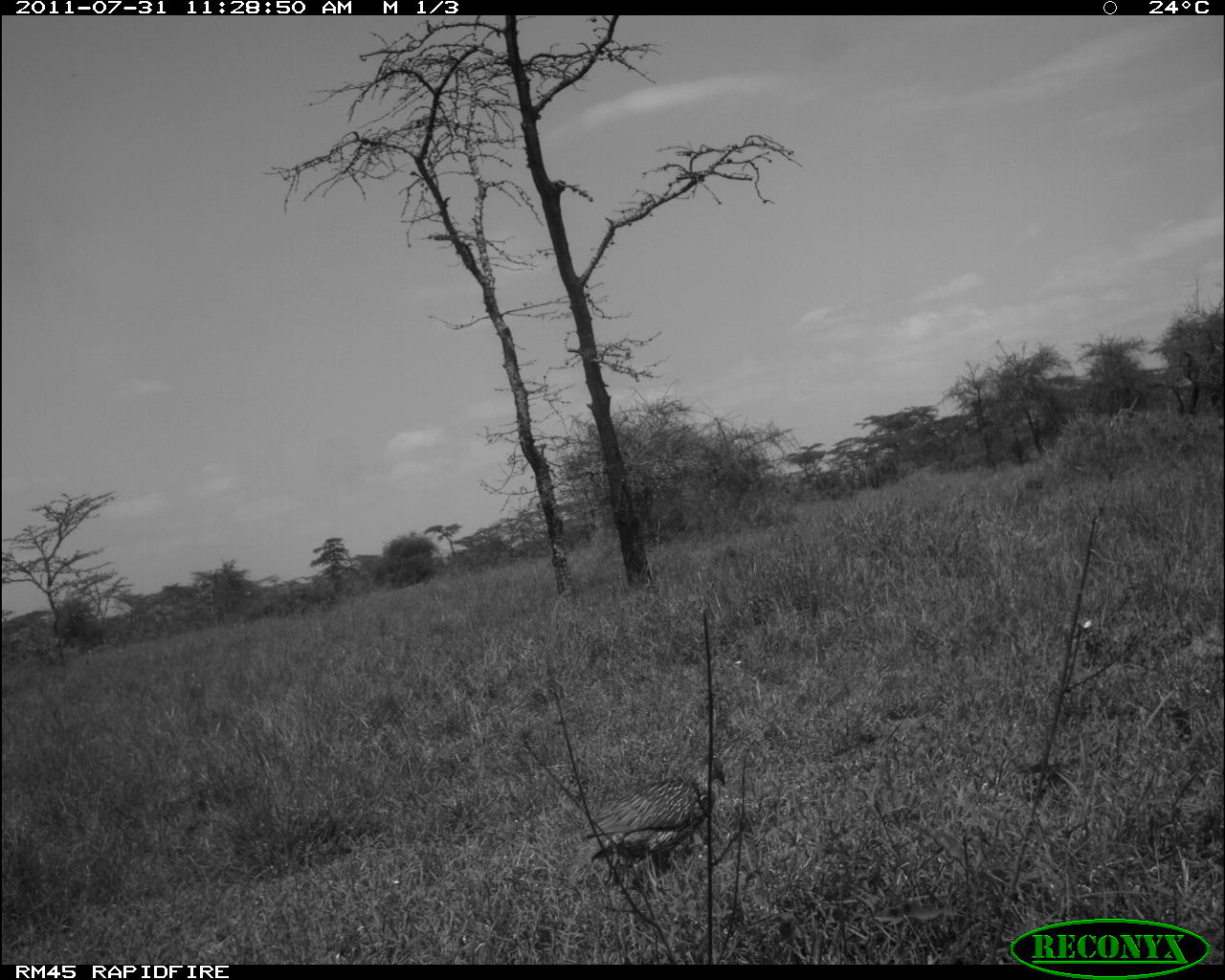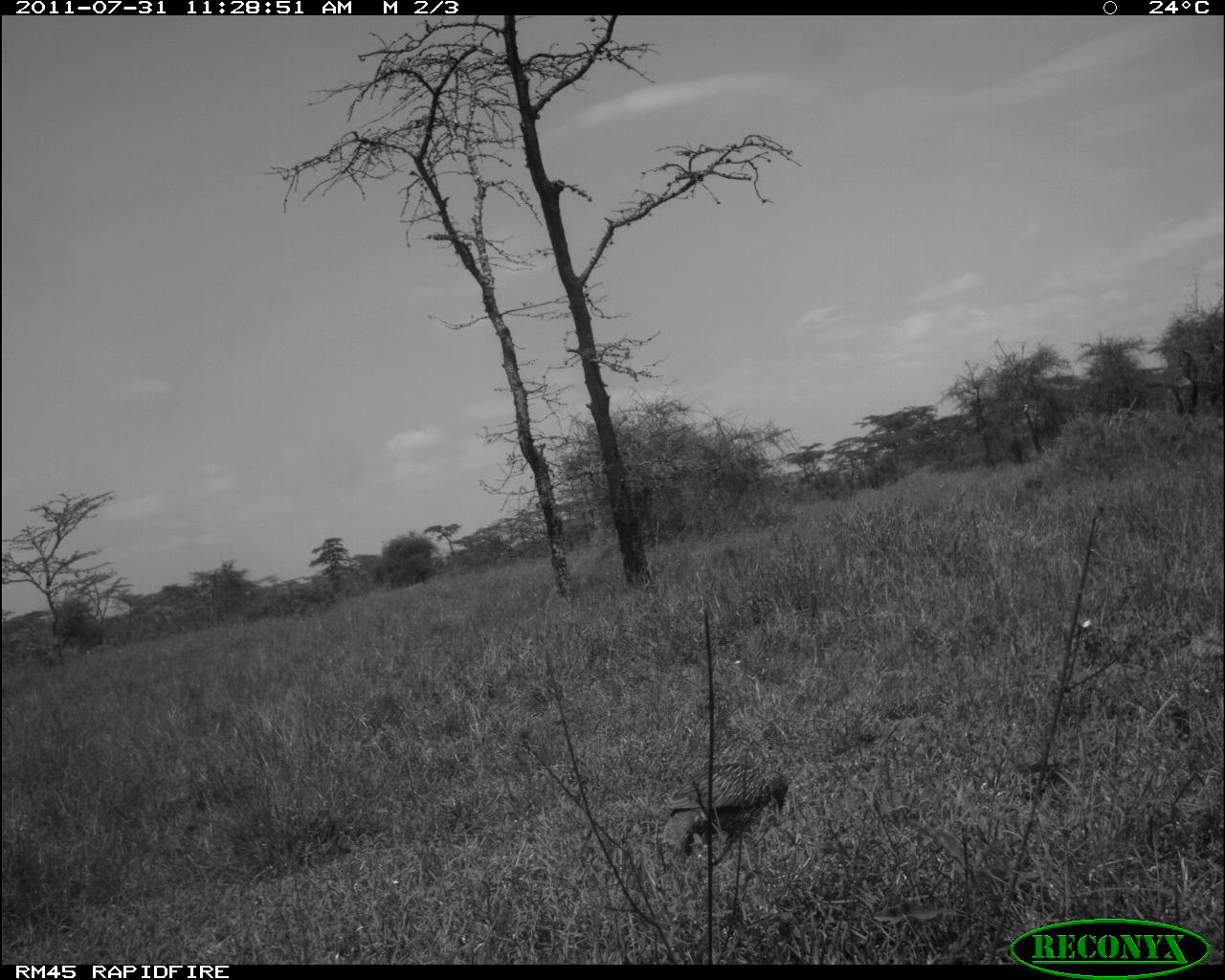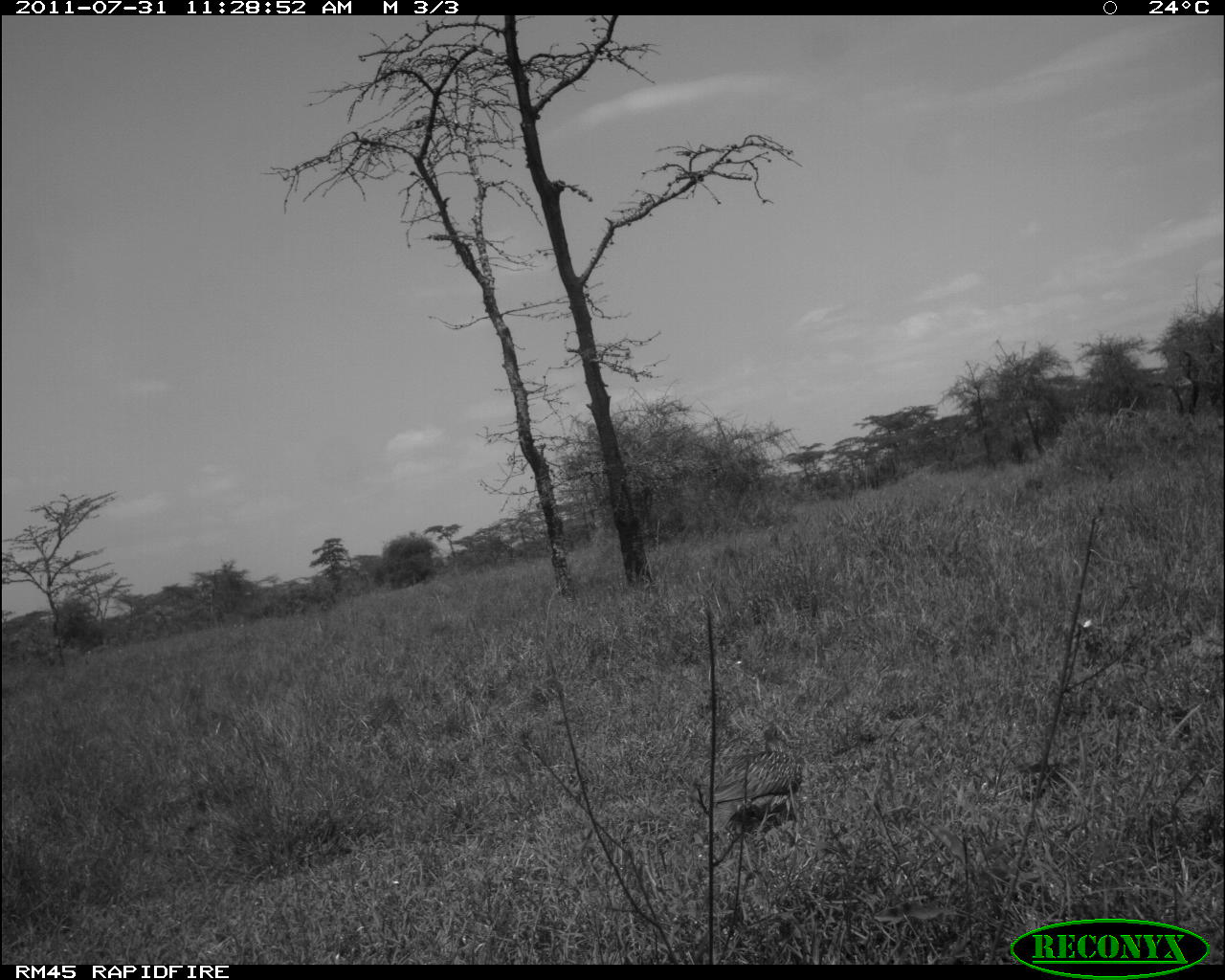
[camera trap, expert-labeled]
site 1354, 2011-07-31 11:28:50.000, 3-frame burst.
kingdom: Animalia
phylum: Chordata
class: Aves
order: Galliformes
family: Phasianidae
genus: Pternistis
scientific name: Pternistis leucoscepus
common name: yellow-necked francolin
Pternistis leucoscepus (yellow-necked francolin), count 1.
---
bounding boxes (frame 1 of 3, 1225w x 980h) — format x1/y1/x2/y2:
pternistis leucoscepus: 587/753/726/872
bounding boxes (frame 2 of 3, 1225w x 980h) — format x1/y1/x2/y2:
pternistis leucoscepus: 661/759/786/875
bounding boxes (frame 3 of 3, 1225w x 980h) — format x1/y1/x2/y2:
pternistis leucoscepus: 708/722/817/848